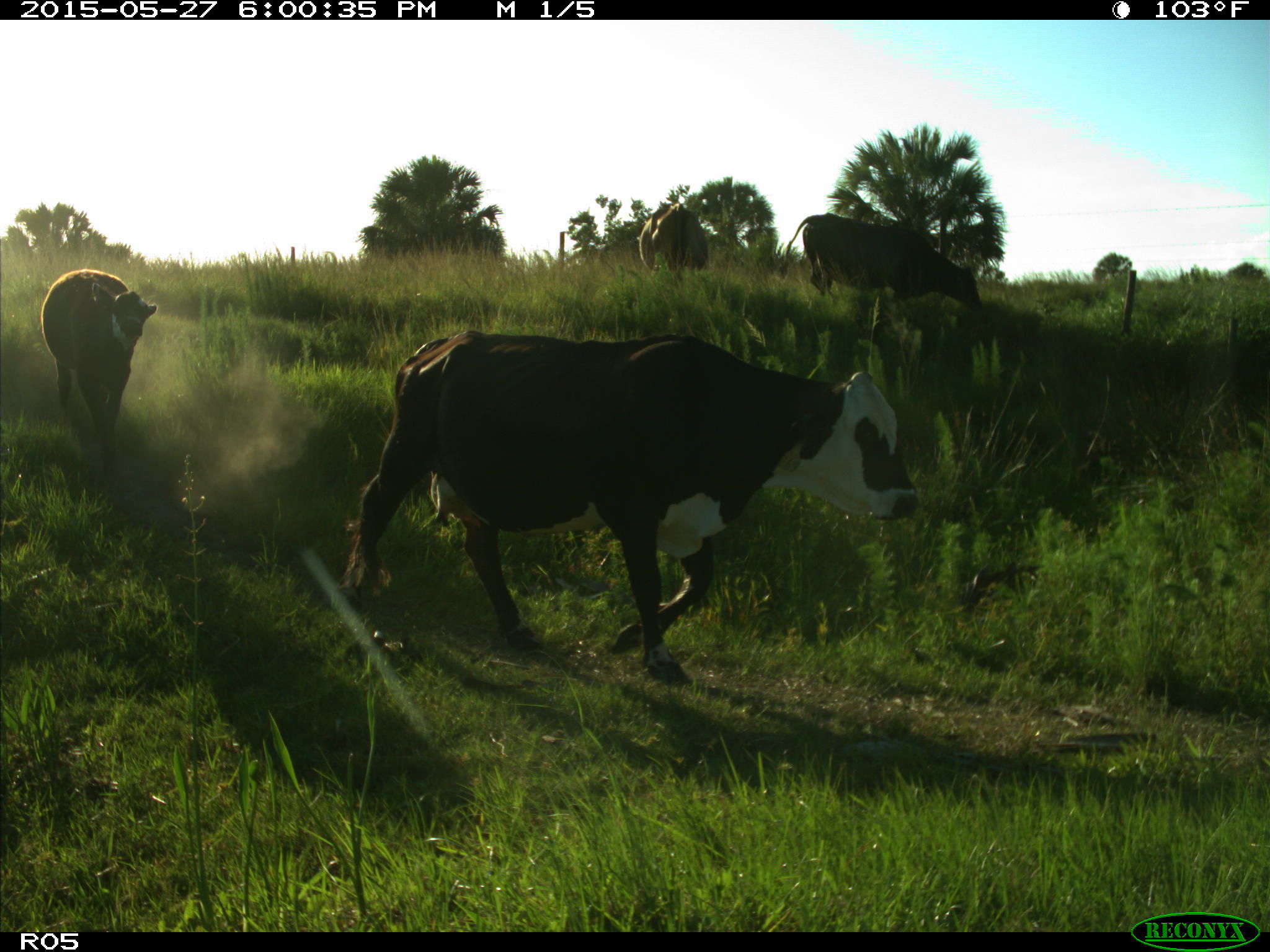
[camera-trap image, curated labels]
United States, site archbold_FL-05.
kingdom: Animalia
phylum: Chordata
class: Mammalia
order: Artiodactyla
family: Bovidae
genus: Bos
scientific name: Bos taurus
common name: domestic cow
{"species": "Bos taurus (domestic cow)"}